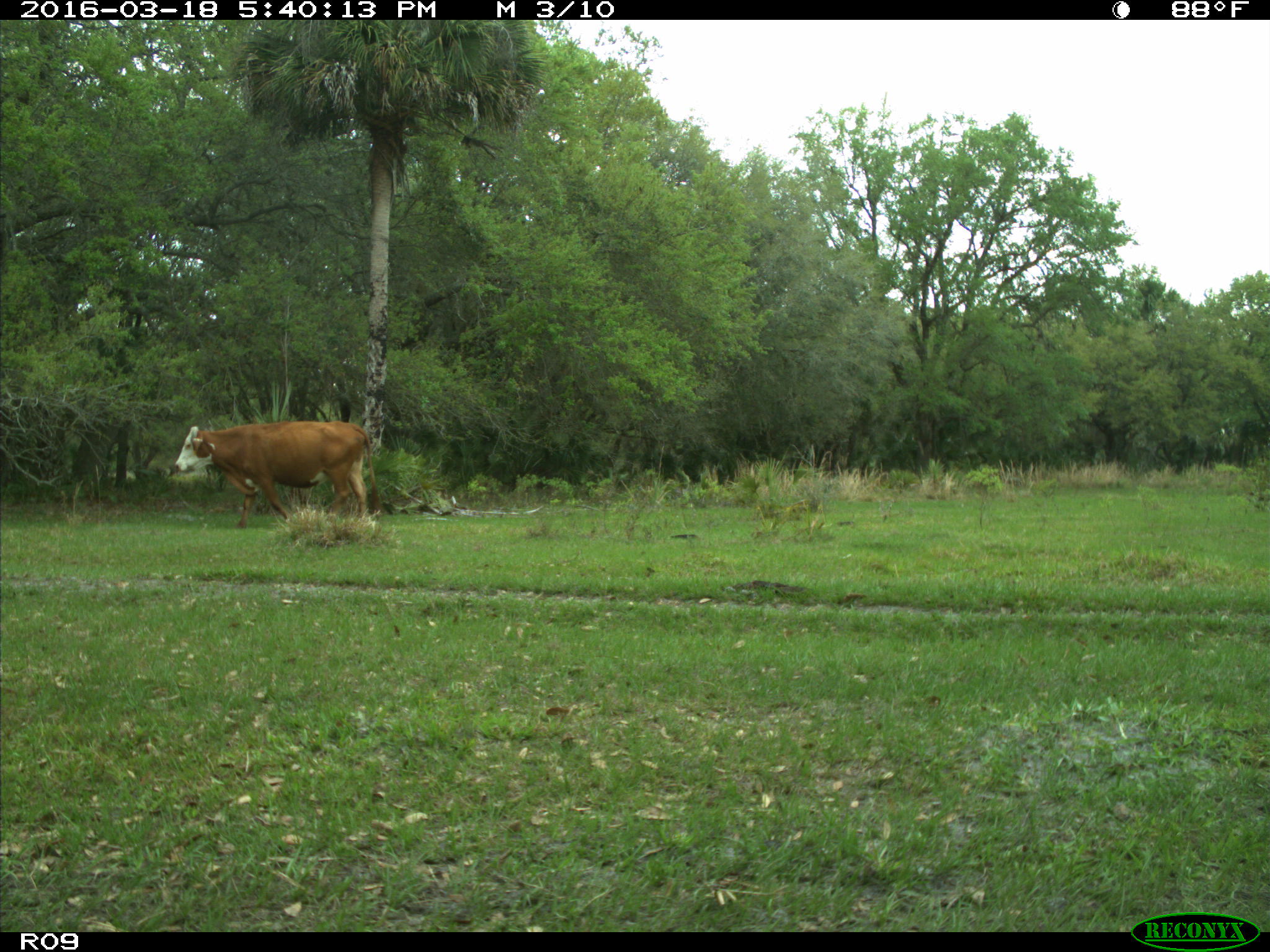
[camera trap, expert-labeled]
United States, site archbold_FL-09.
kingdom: Animalia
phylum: Chordata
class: Mammalia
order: Artiodactyla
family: Bovidae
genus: Bos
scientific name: Bos taurus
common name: domestic cow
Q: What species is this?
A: Bos taurus (domestic cow).